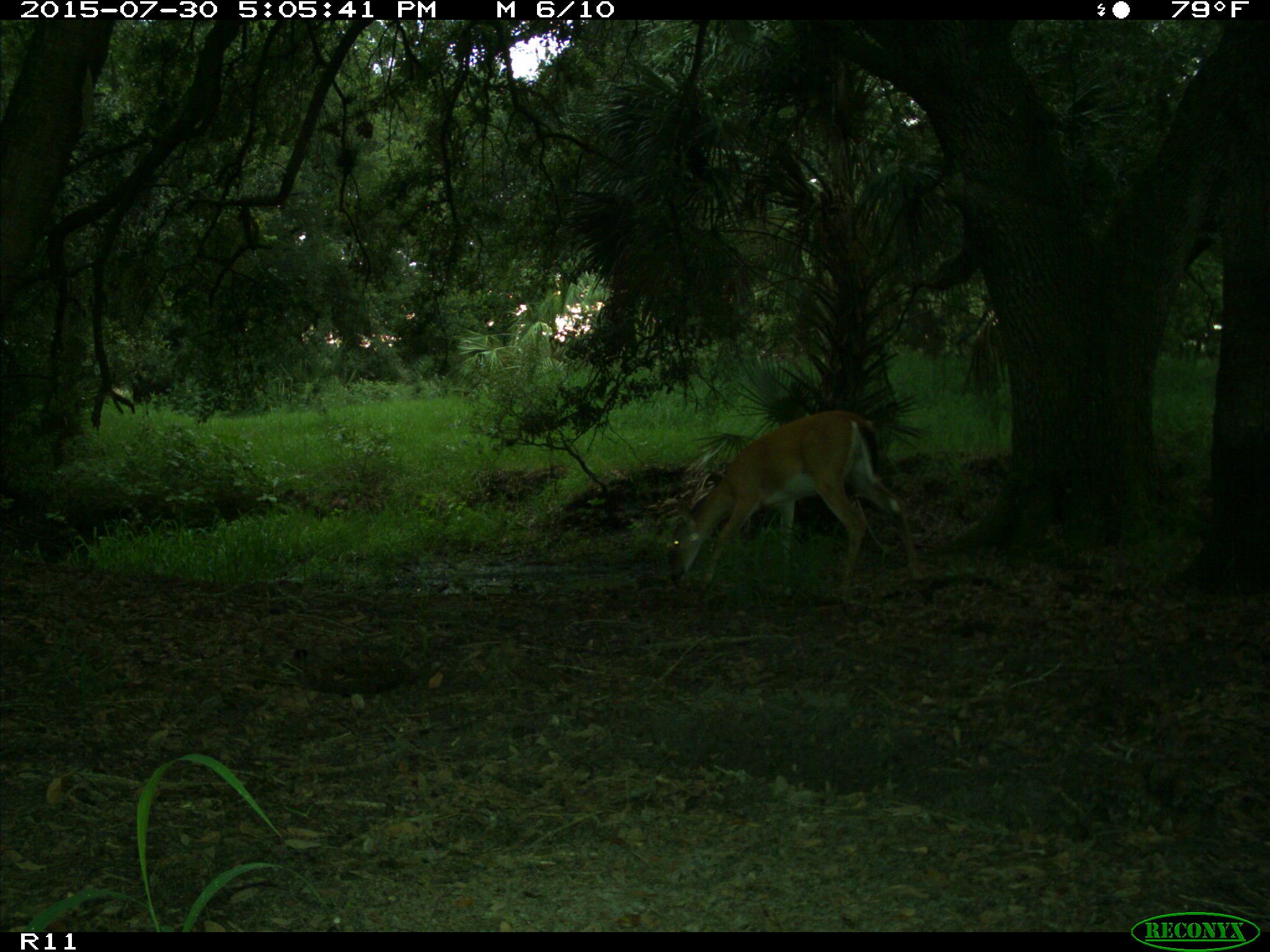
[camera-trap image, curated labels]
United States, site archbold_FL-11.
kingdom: Animalia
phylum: Chordata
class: Mammalia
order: Artiodactyla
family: Cervidae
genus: Odocoileus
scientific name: Odocoileus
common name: deer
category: unidentified deer